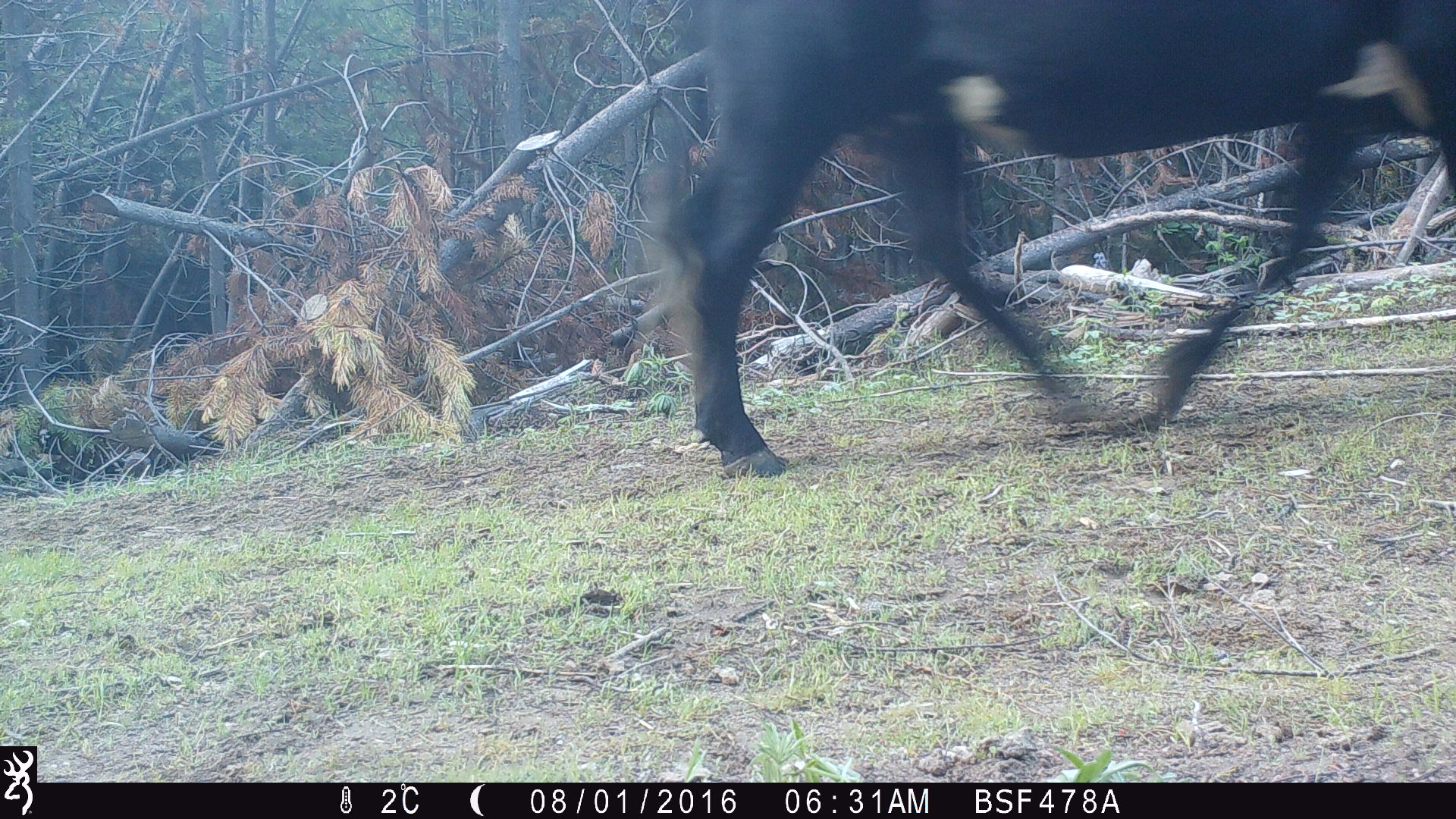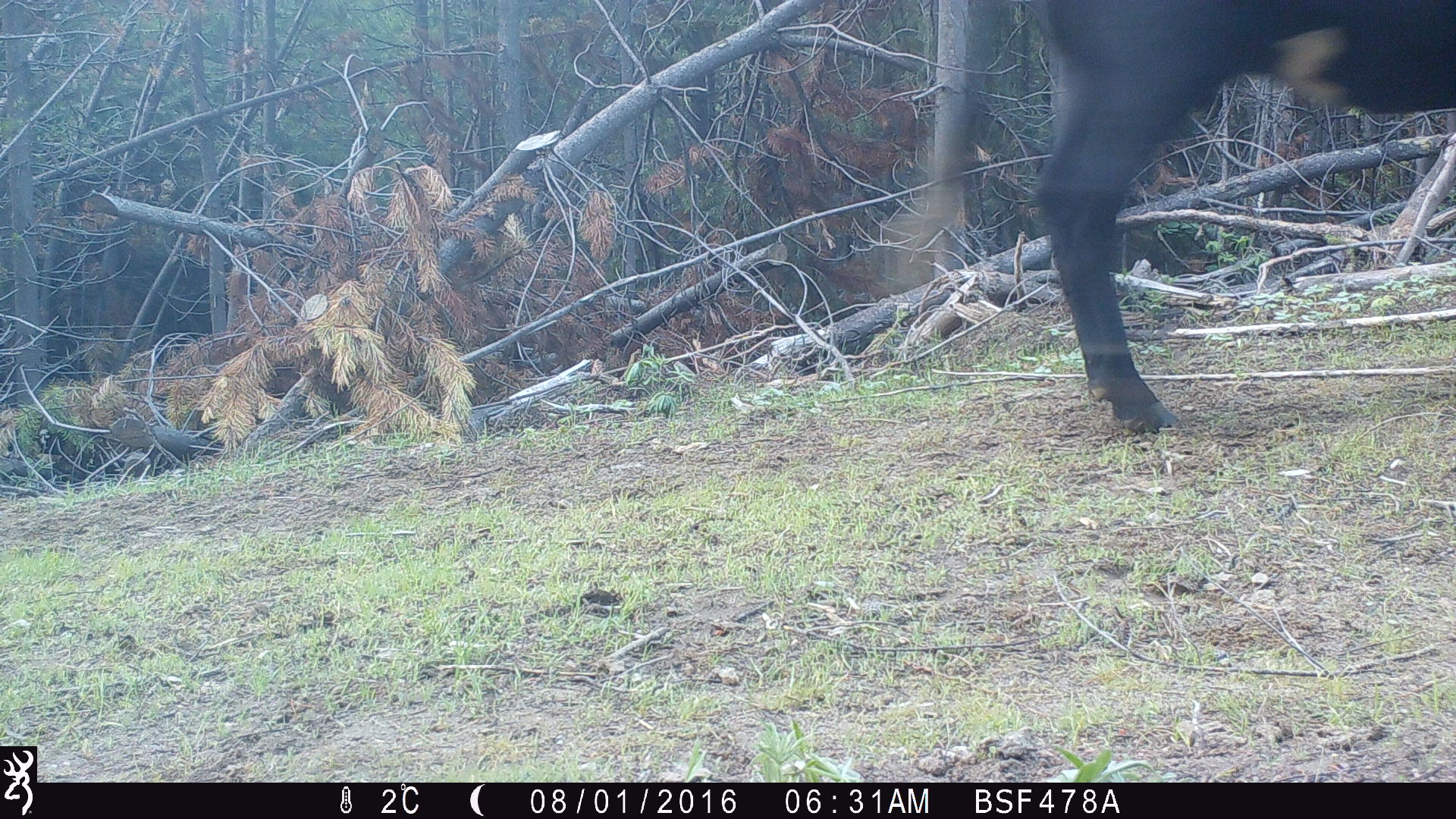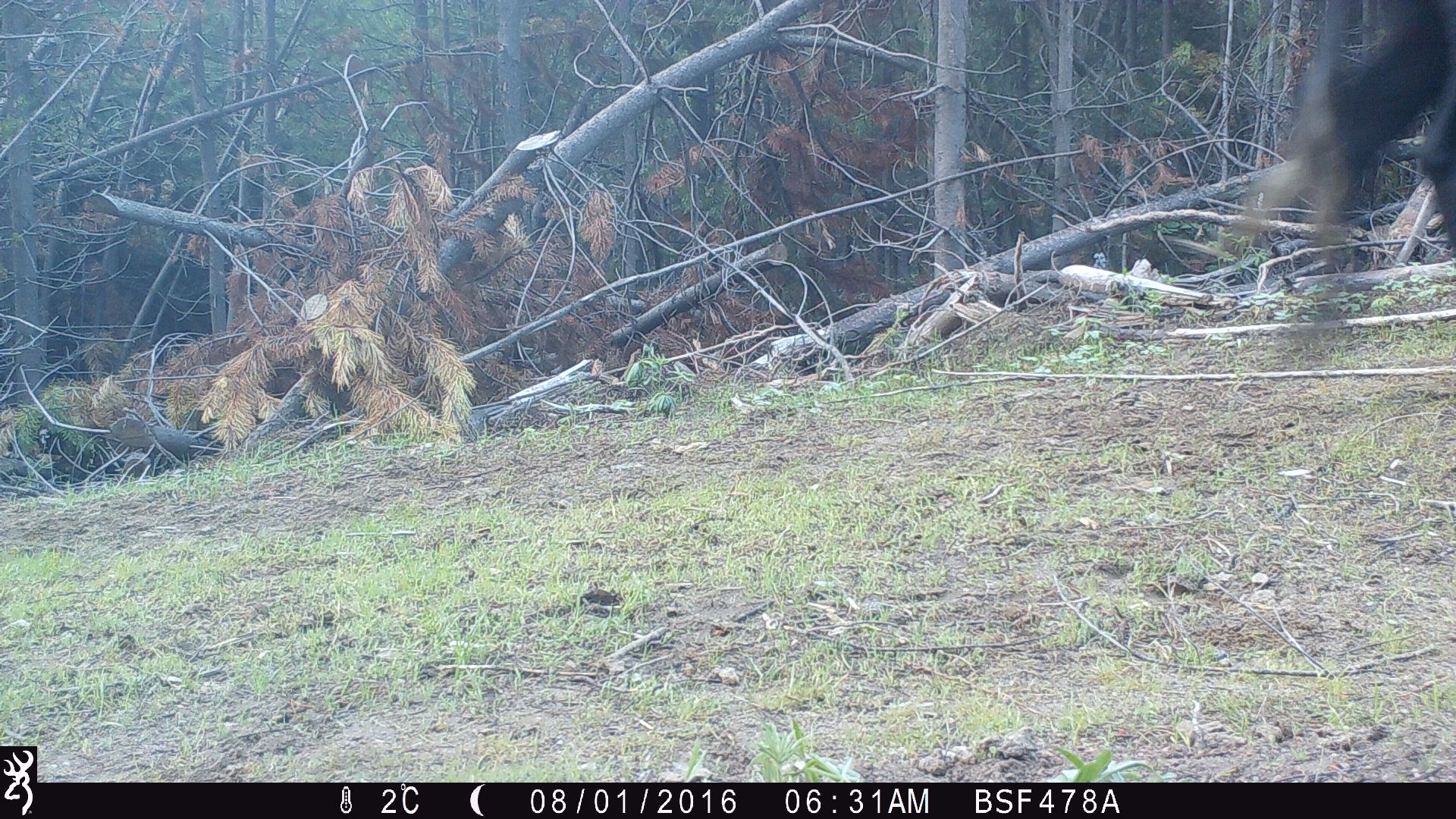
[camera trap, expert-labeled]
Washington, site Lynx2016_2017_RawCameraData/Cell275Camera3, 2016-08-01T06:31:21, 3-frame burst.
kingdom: Animalia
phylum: Chordata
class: Mammalia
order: Artiodactyla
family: Bovidae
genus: Bos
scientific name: Bos taurus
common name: domestic cattle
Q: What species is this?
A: Domestic cattle (Bos taurus).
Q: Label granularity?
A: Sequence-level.